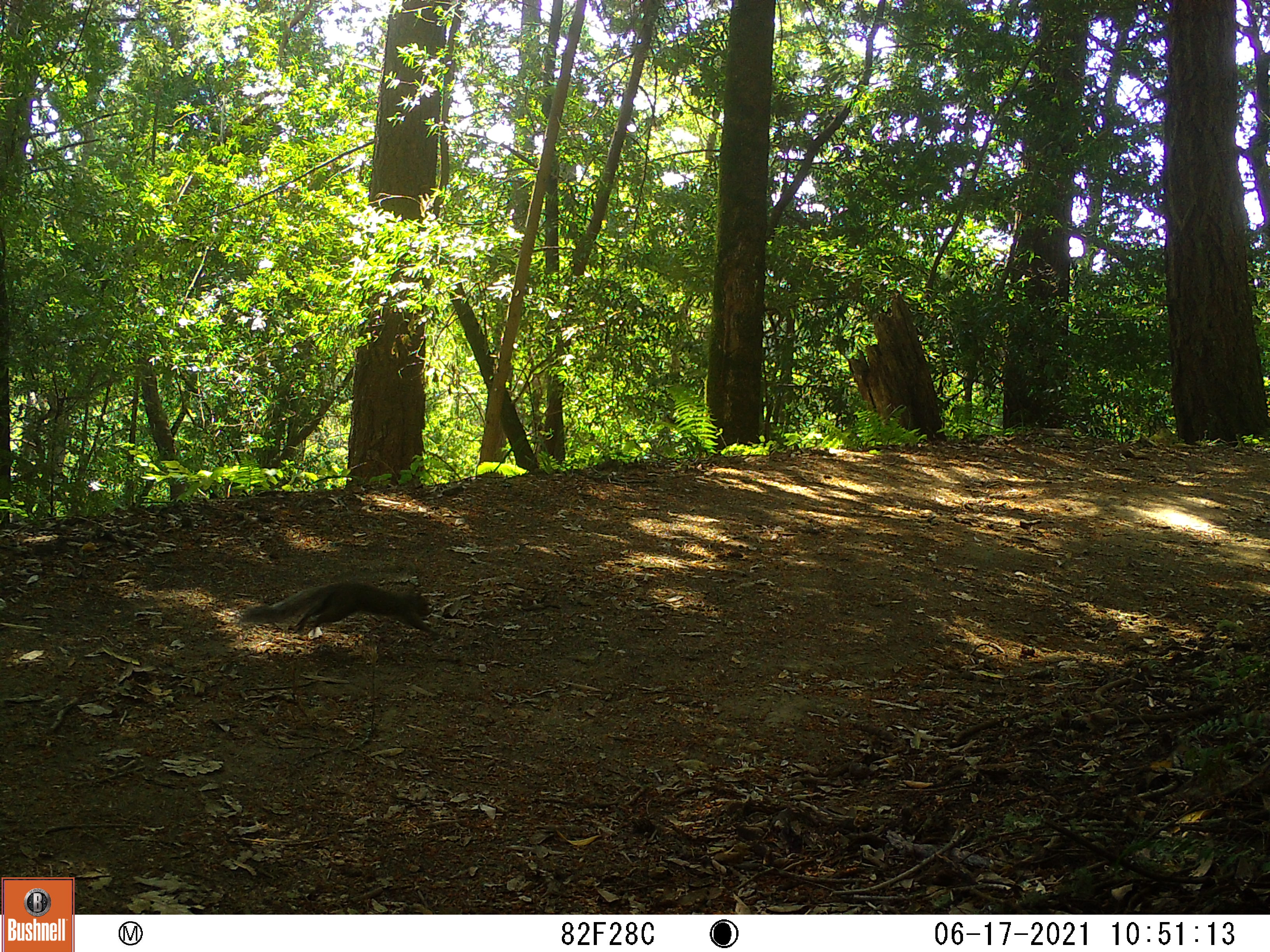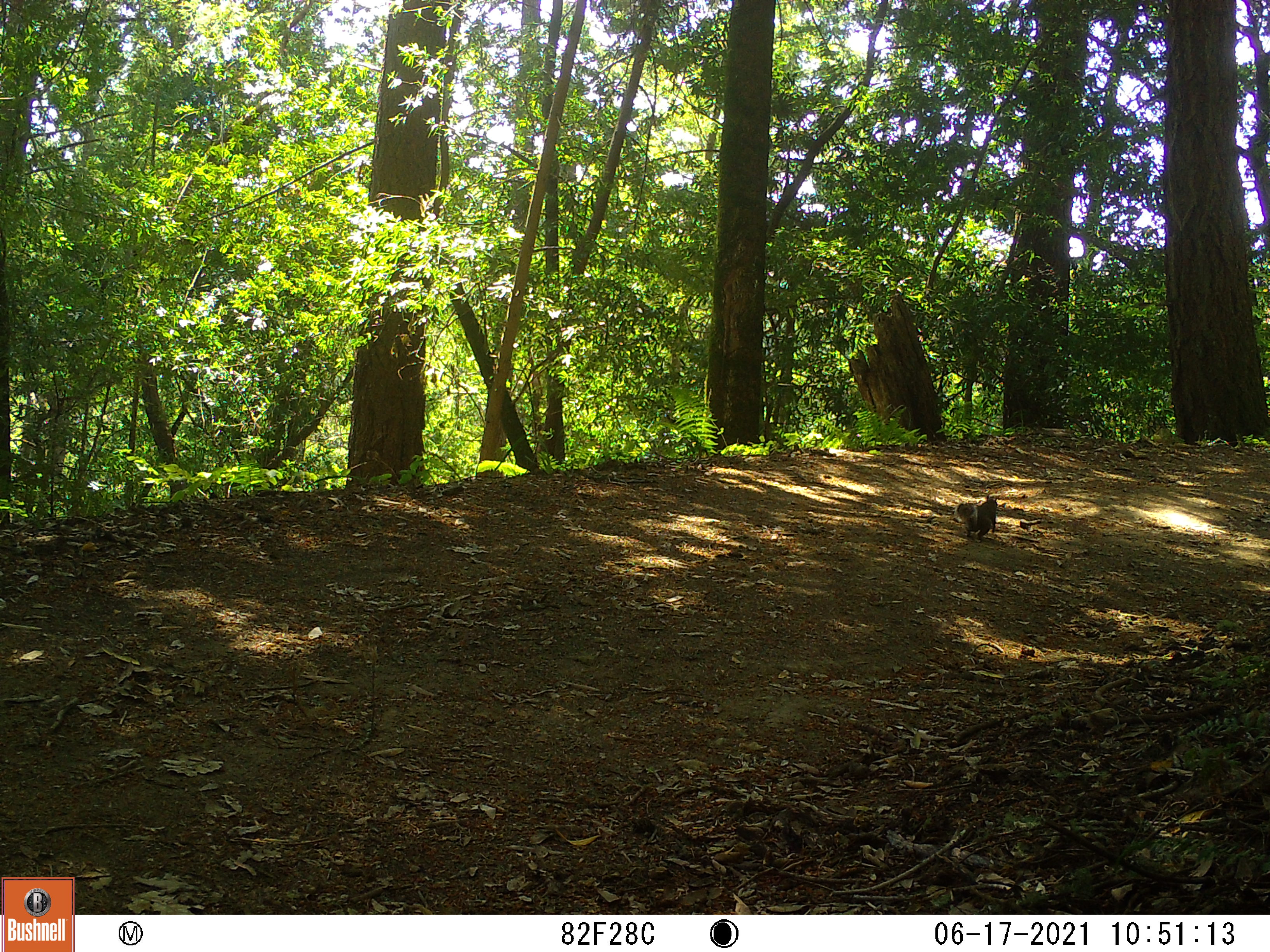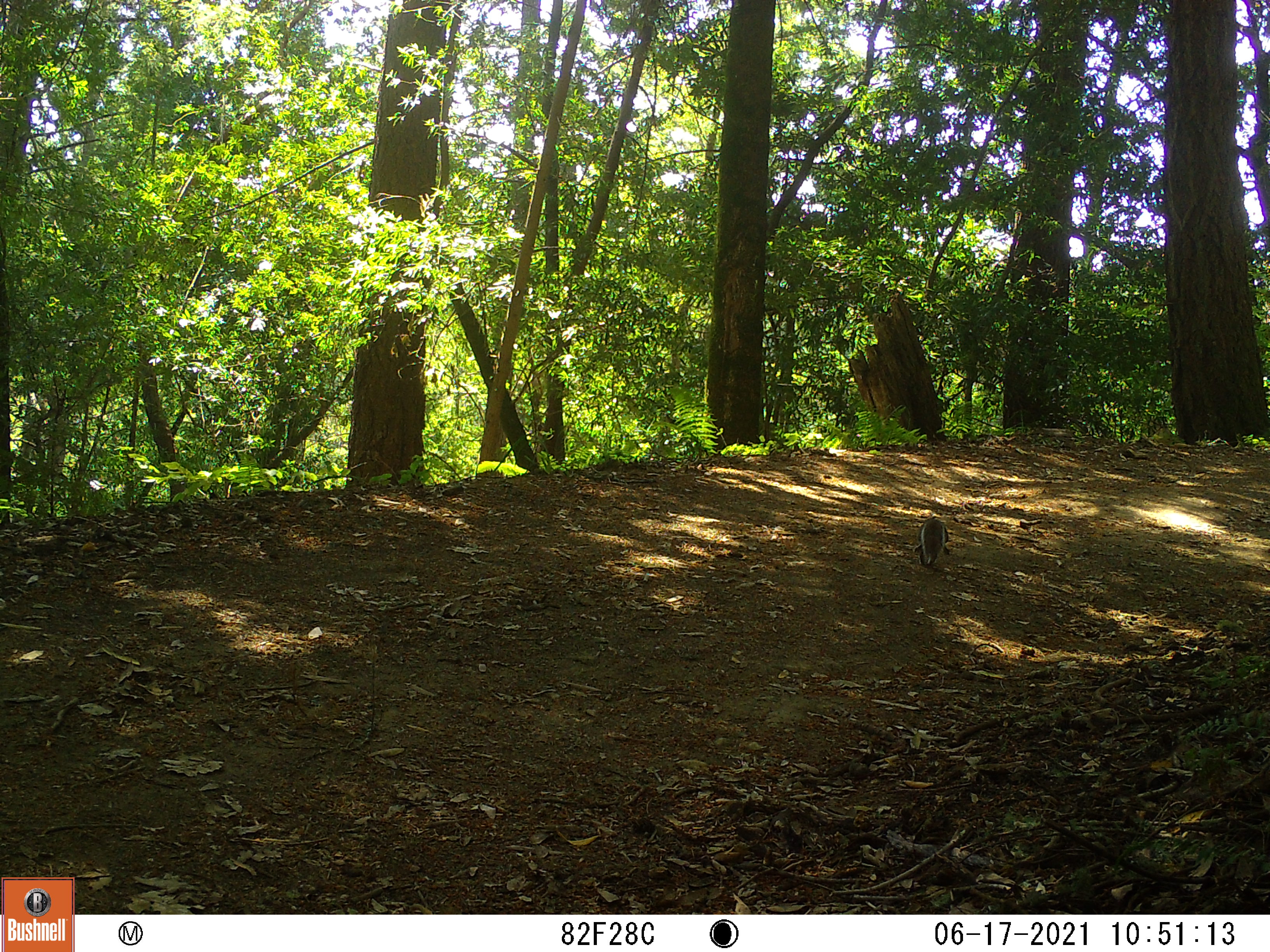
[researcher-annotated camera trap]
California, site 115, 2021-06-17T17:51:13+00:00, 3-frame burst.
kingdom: Animalia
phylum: Chordata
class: Mammalia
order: Rodentia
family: Sciuridae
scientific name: Sciuridae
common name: squirrel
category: unknown squirrel